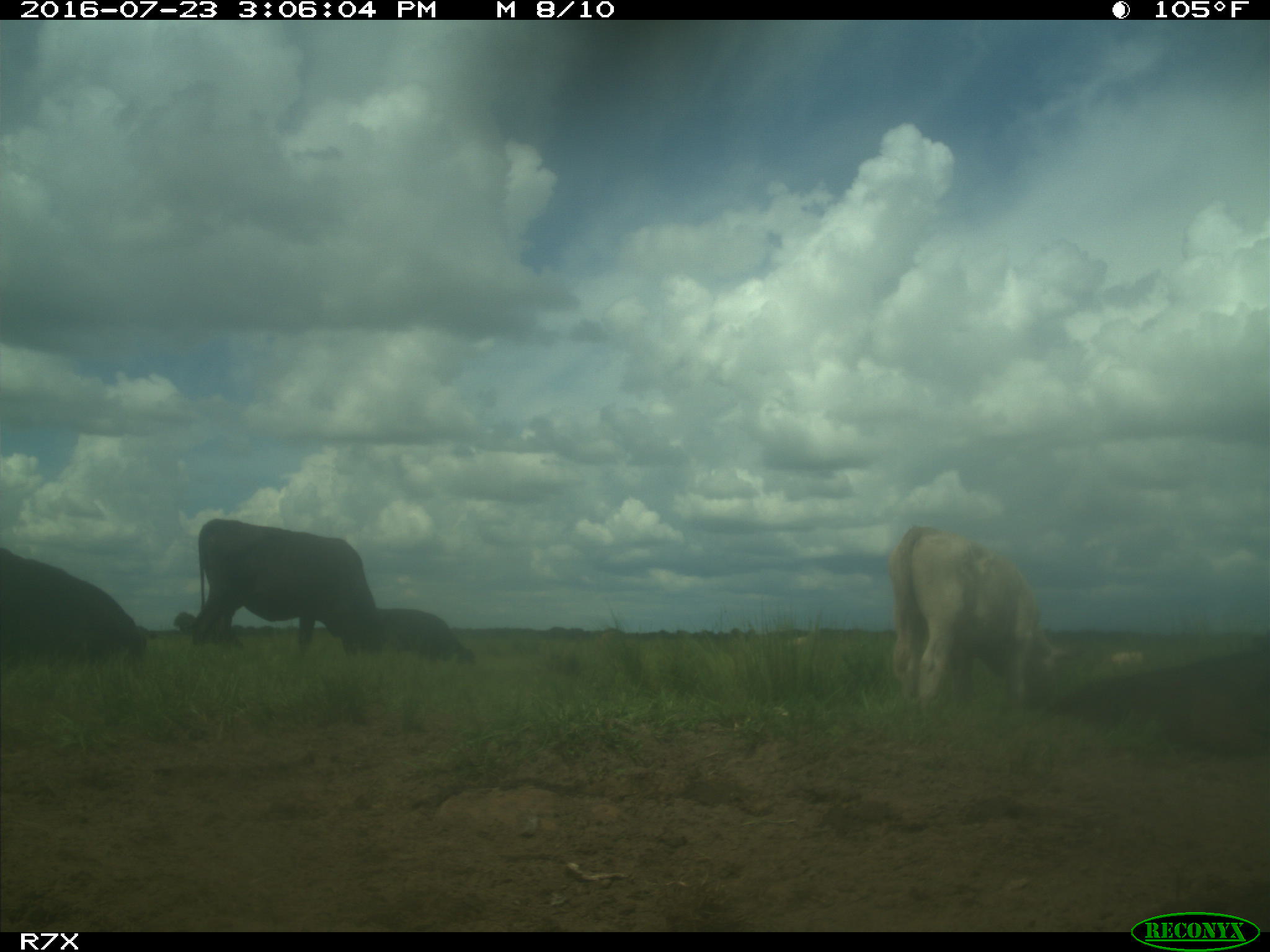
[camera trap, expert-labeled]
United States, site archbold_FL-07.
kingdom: Animalia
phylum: Chordata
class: Mammalia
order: Artiodactyla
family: Bovidae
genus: Bos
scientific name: Bos taurus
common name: domestic cow